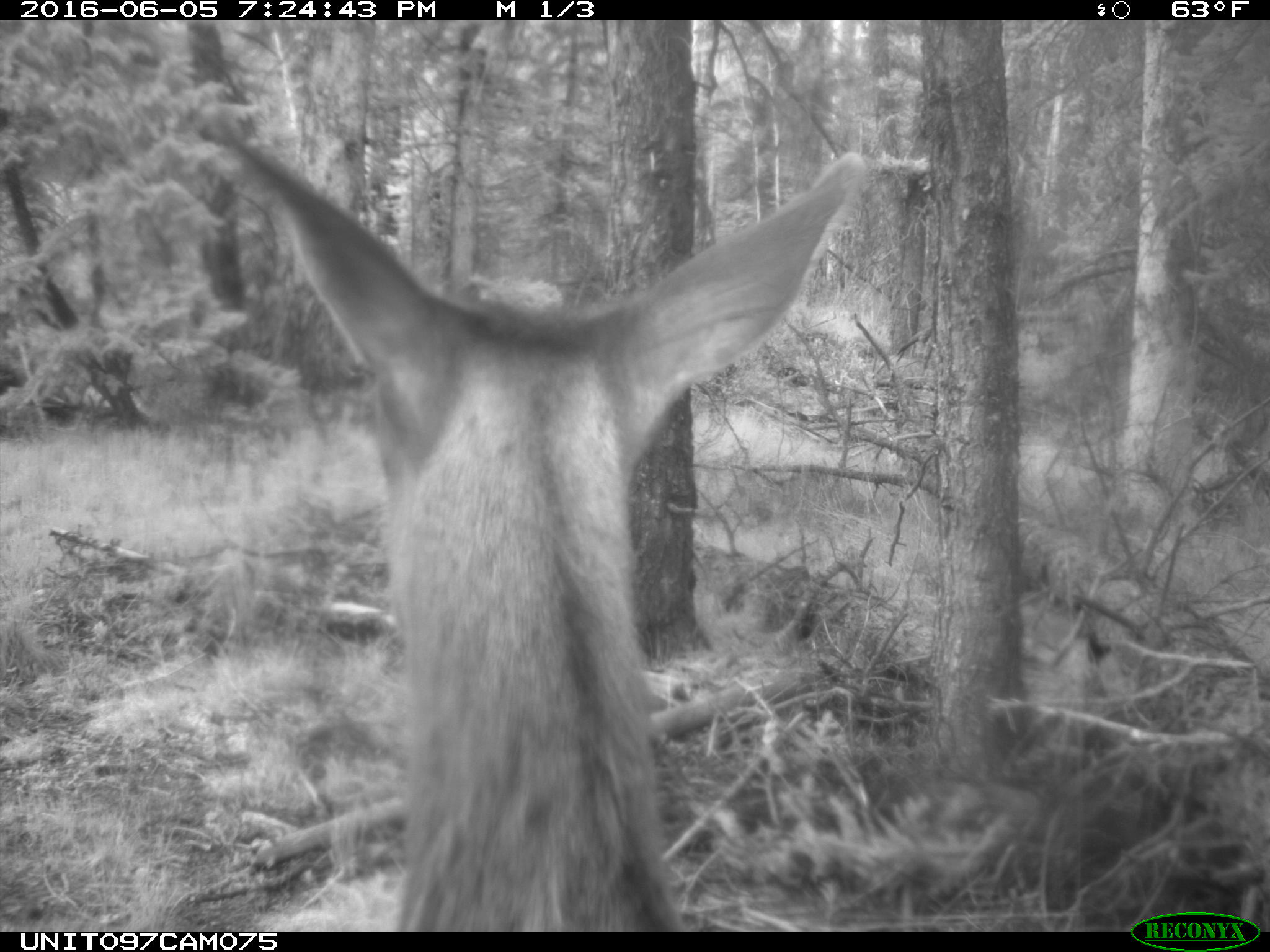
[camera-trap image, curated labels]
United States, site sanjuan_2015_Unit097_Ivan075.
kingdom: Animalia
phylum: Chordata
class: Mammalia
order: Artiodactyla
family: Cervidae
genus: Cervus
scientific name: Cervus elaphus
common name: red deer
Cervus elaphus (red deer).